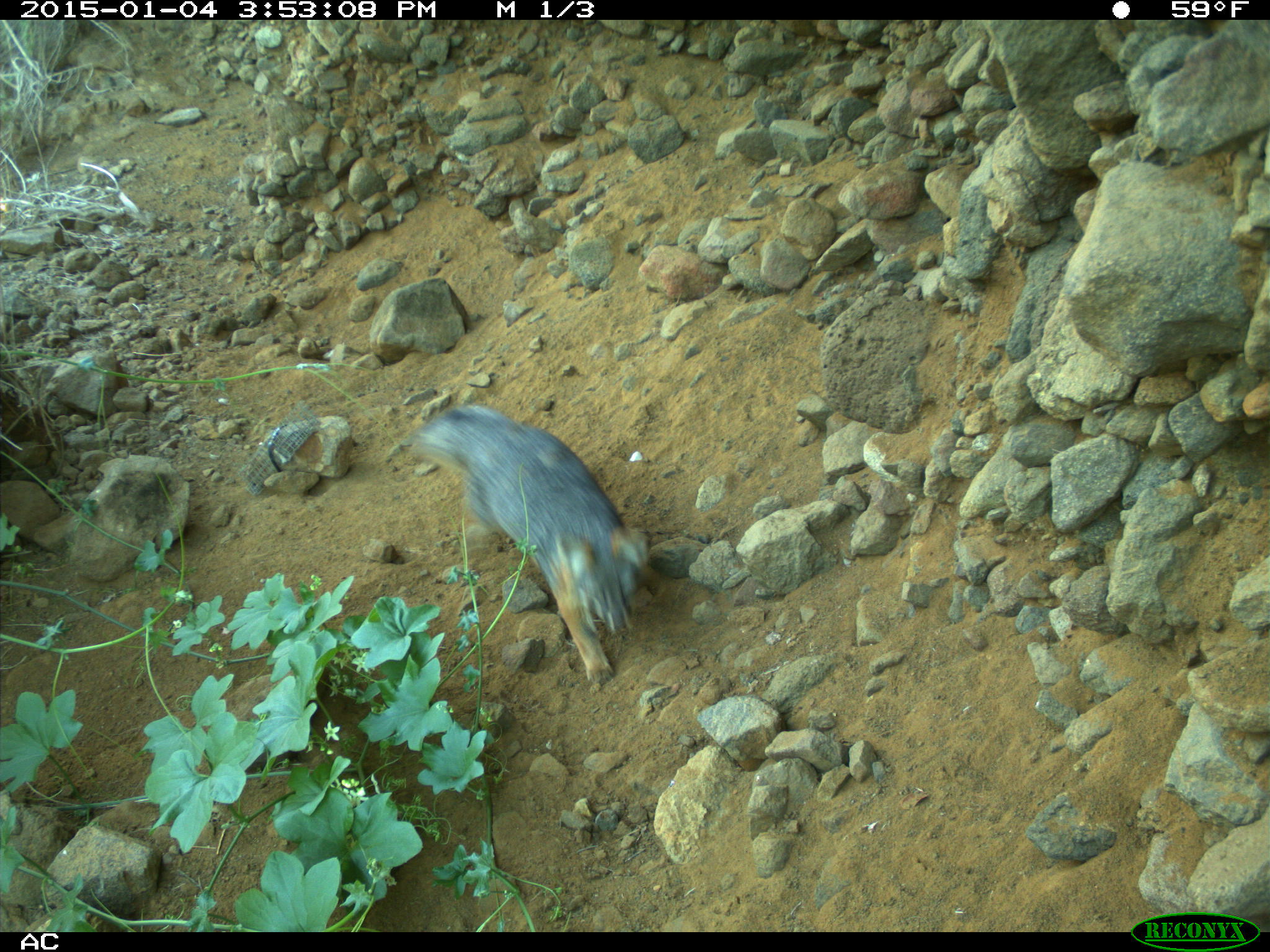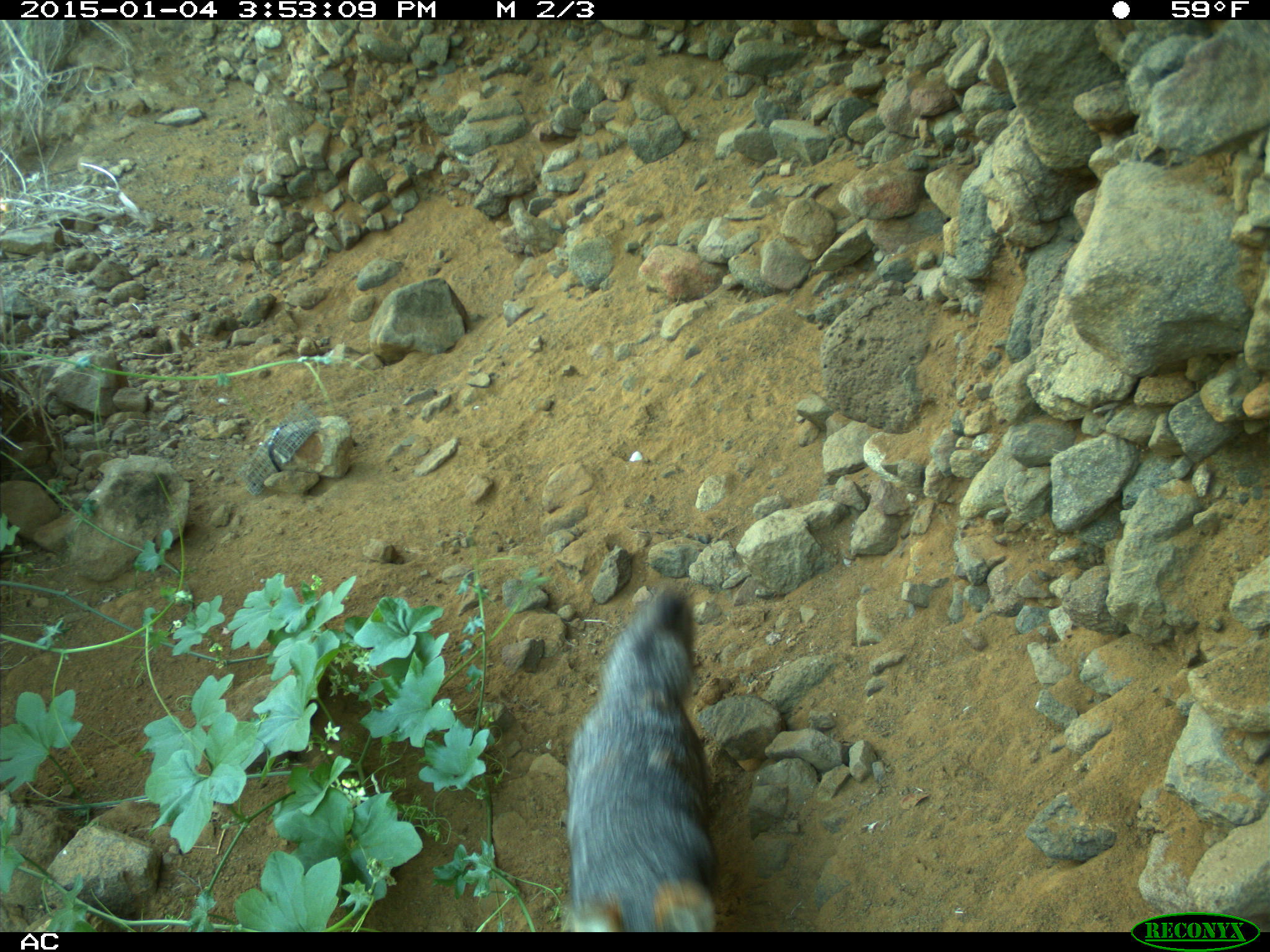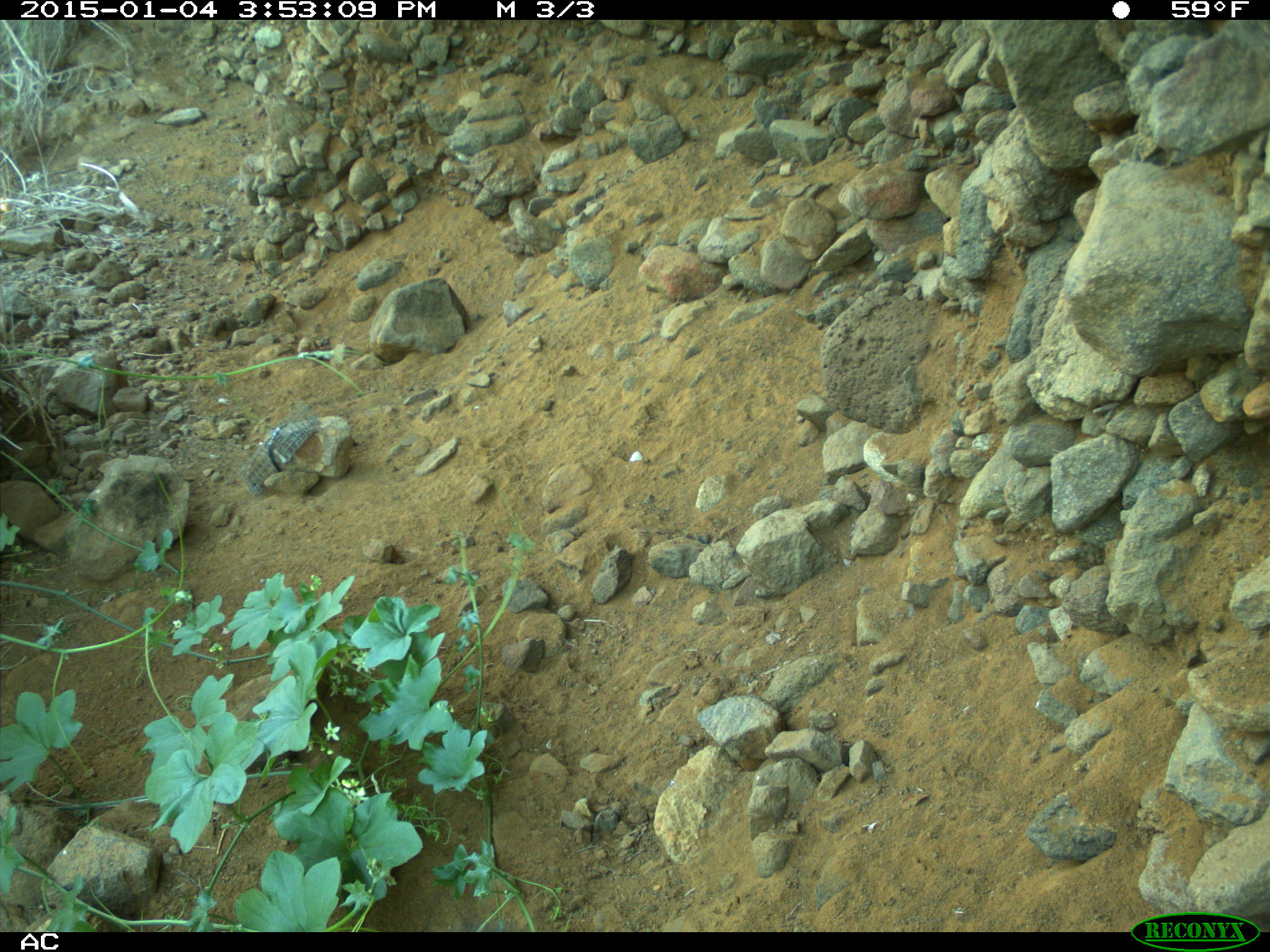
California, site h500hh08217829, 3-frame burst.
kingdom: Animalia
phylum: Chordata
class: Mammalia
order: Carnivora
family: Canidae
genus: Urocyon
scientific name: Urocyon littoralis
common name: island fox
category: fox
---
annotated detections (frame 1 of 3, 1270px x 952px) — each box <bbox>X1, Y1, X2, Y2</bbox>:
fox: <bbox>407, 401, 649, 687</bbox>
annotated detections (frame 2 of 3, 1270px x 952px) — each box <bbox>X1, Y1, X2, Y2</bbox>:
fox: <bbox>561, 583, 717, 930</bbox>